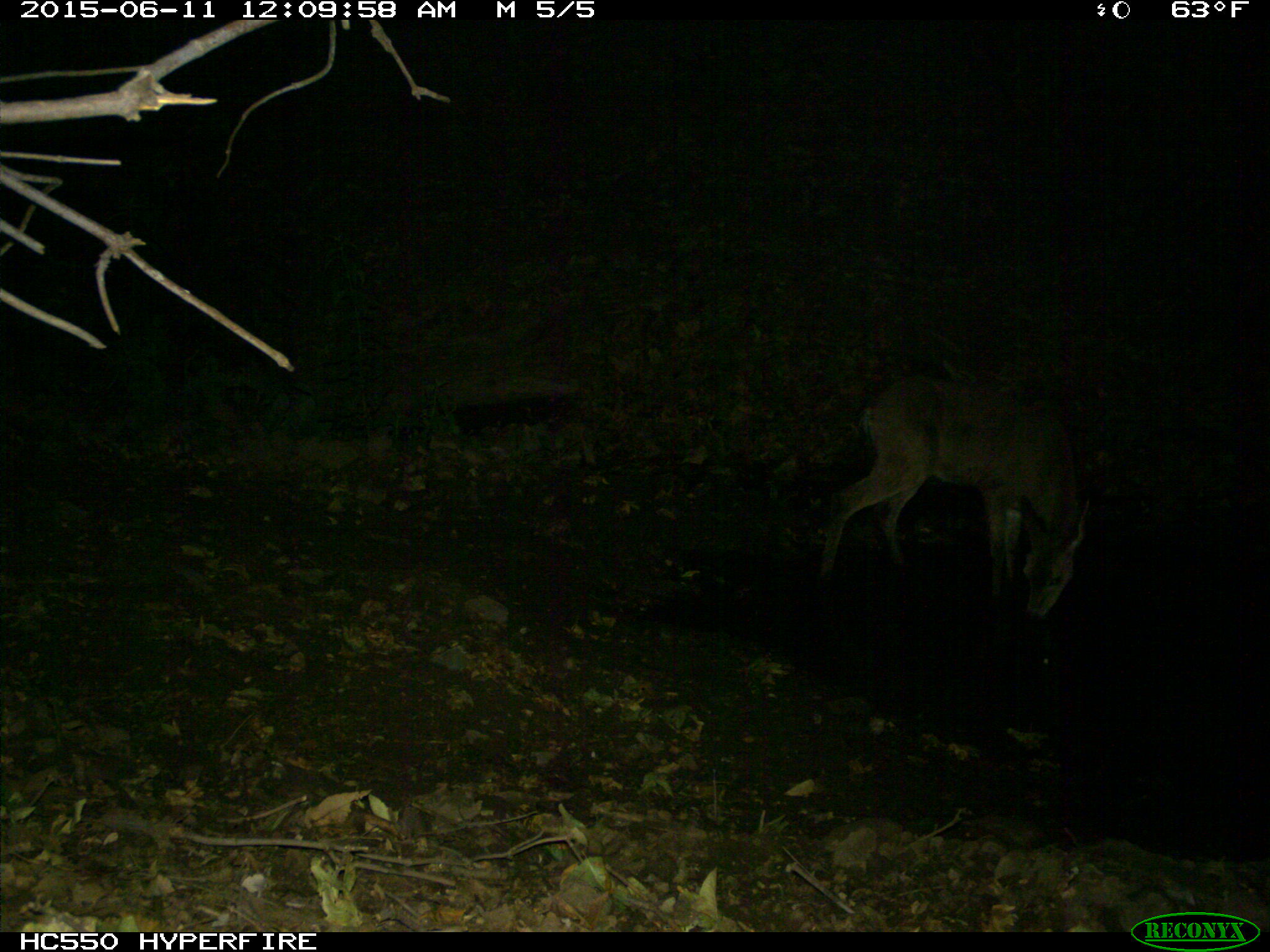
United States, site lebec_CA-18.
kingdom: Animalia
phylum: Chordata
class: Mammalia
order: Artiodactyla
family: Cervidae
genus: Odocoileus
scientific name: Odocoileus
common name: deer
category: unidentified deer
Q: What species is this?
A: Unidentified deer (deer) (Odocoileus).